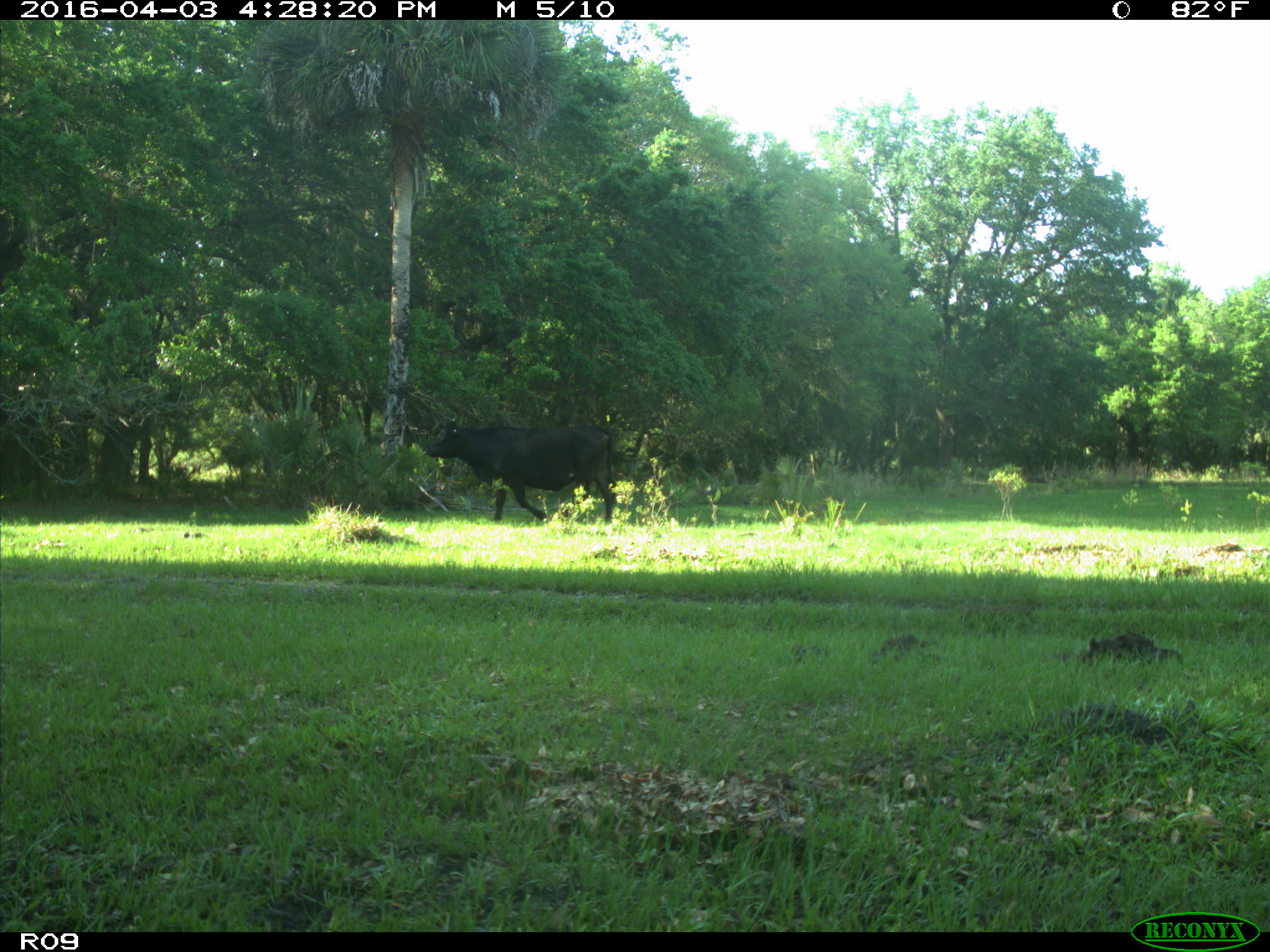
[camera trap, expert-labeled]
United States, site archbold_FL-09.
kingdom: Animalia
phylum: Chordata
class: Mammalia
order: Artiodactyla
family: Bovidae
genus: Bos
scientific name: Bos taurus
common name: domestic cow